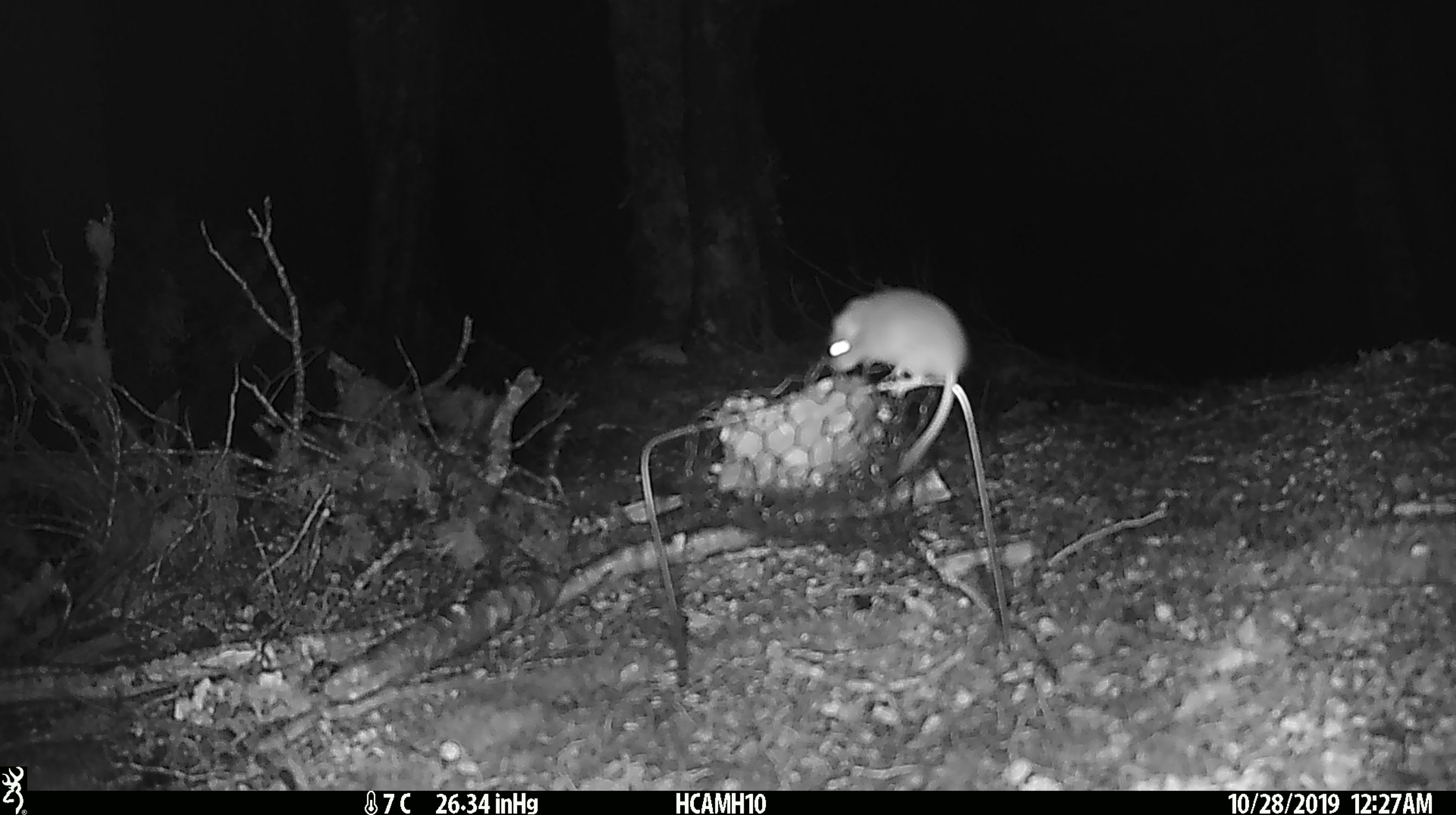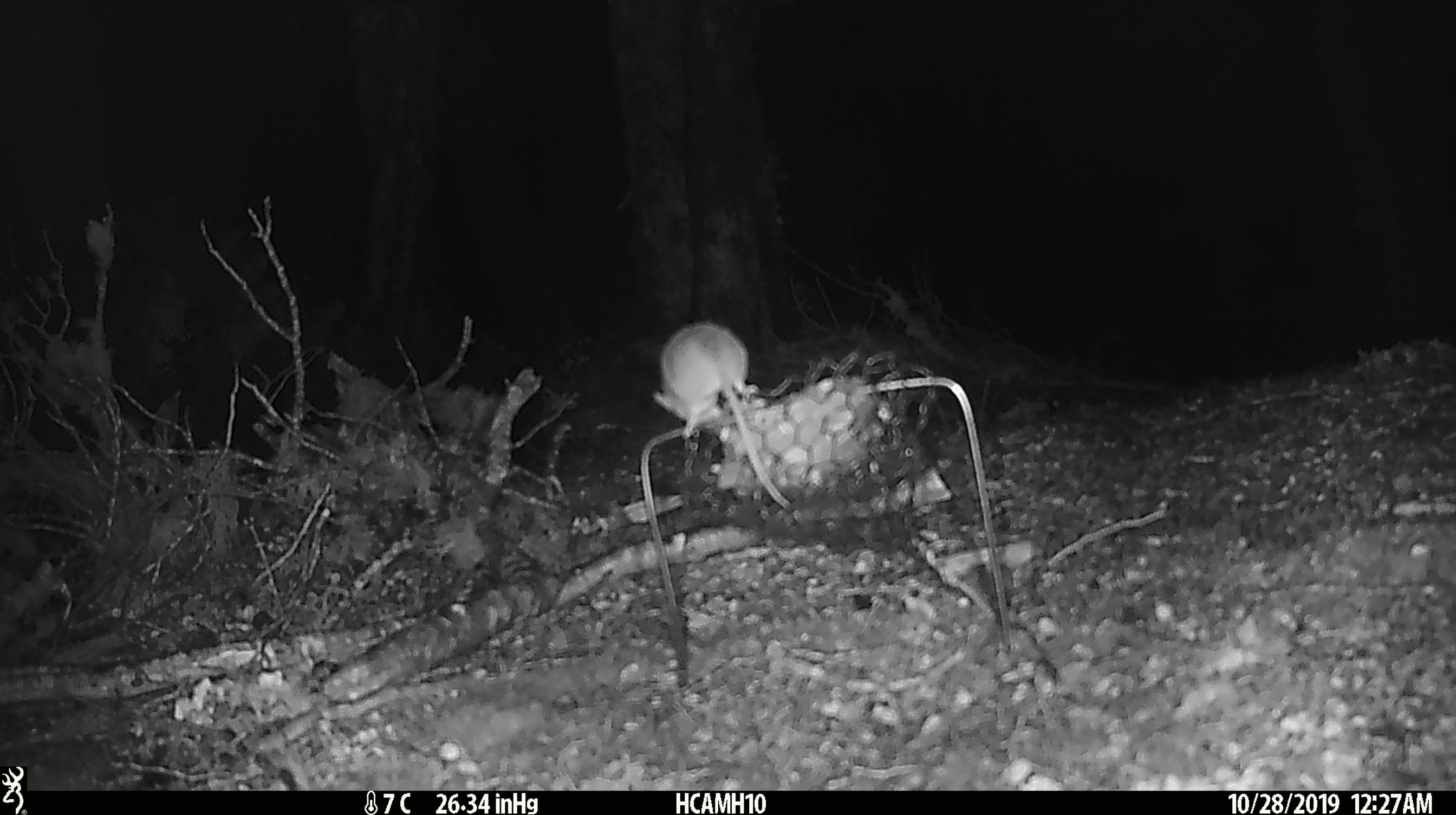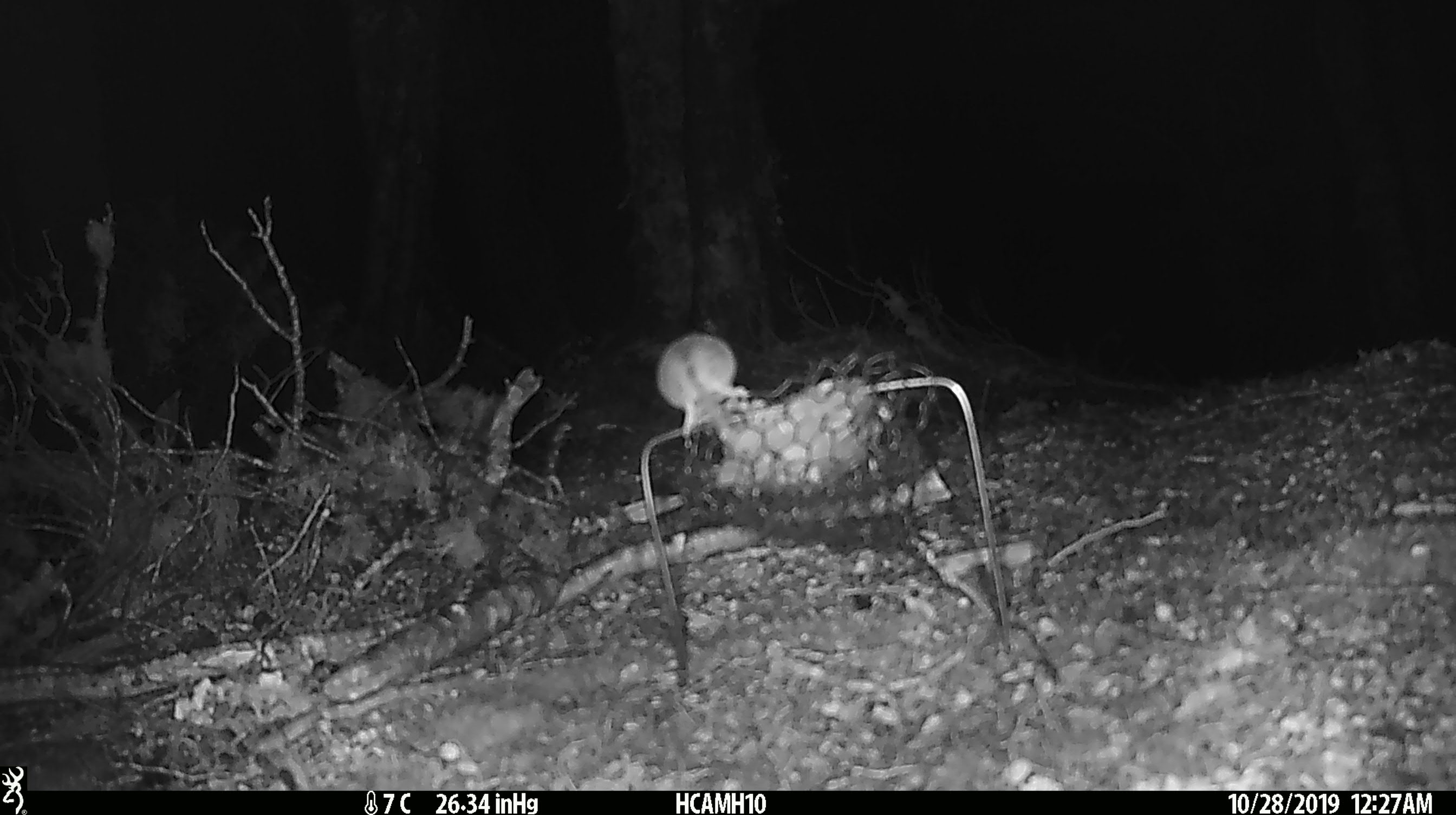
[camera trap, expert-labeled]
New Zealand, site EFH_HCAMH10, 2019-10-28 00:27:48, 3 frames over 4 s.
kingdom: Animalia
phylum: Chordata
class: Mammalia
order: Rodentia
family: Muridae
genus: Mus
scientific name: Mus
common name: mouse